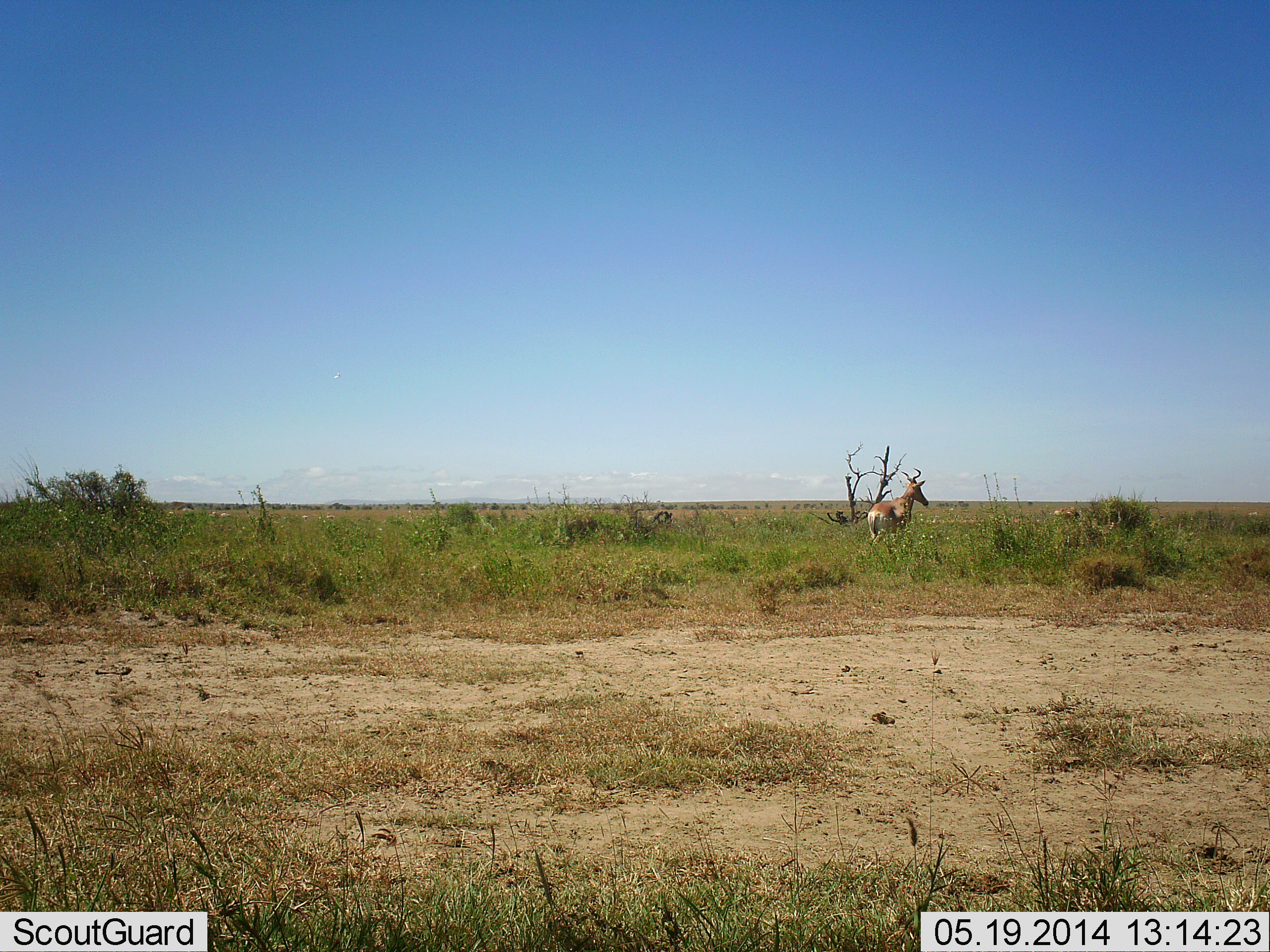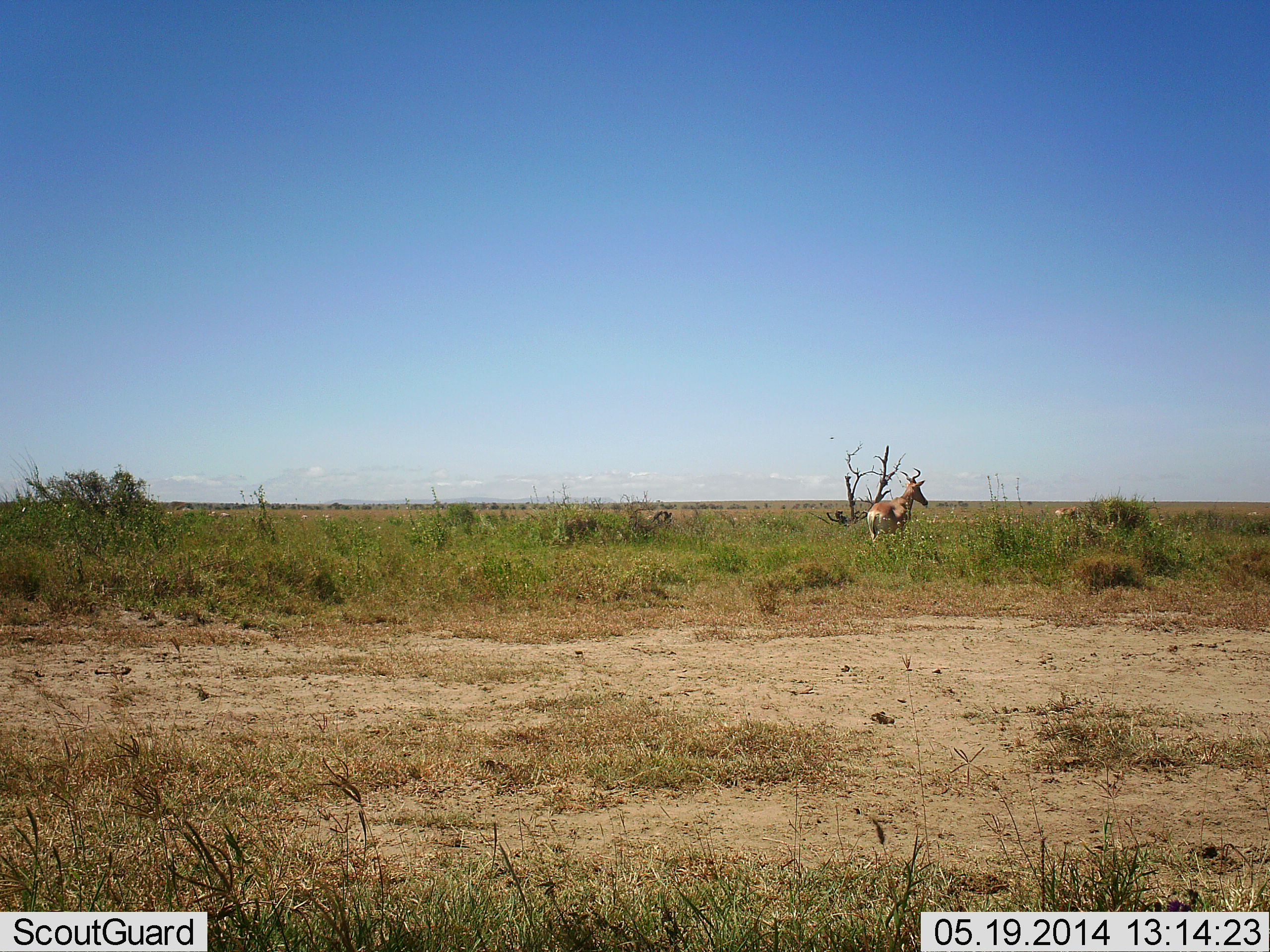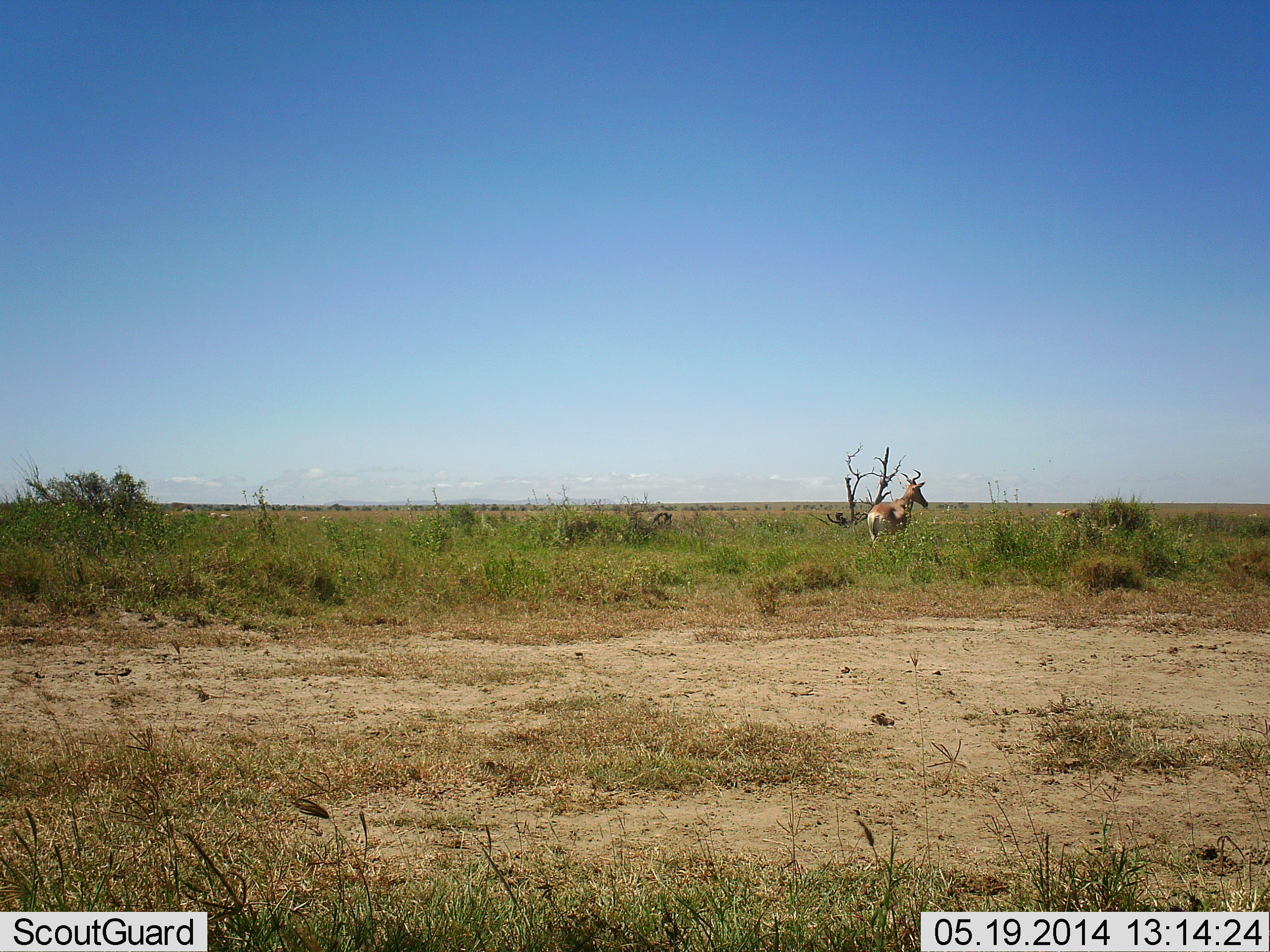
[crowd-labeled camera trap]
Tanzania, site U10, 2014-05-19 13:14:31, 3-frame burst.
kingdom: Animalia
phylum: Chordata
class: Mammalia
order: Artiodactyla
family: Bovidae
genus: Alcelaphus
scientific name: Alcelaphus buselaphus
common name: hartebeest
Hartebeest (Alcelaphus buselaphus), count 1. Behavior (volunteer vote fractions): standing 100%, resting 0%, moving 10%, interacting 0%. Young present (vote fraction): 0%. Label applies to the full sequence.